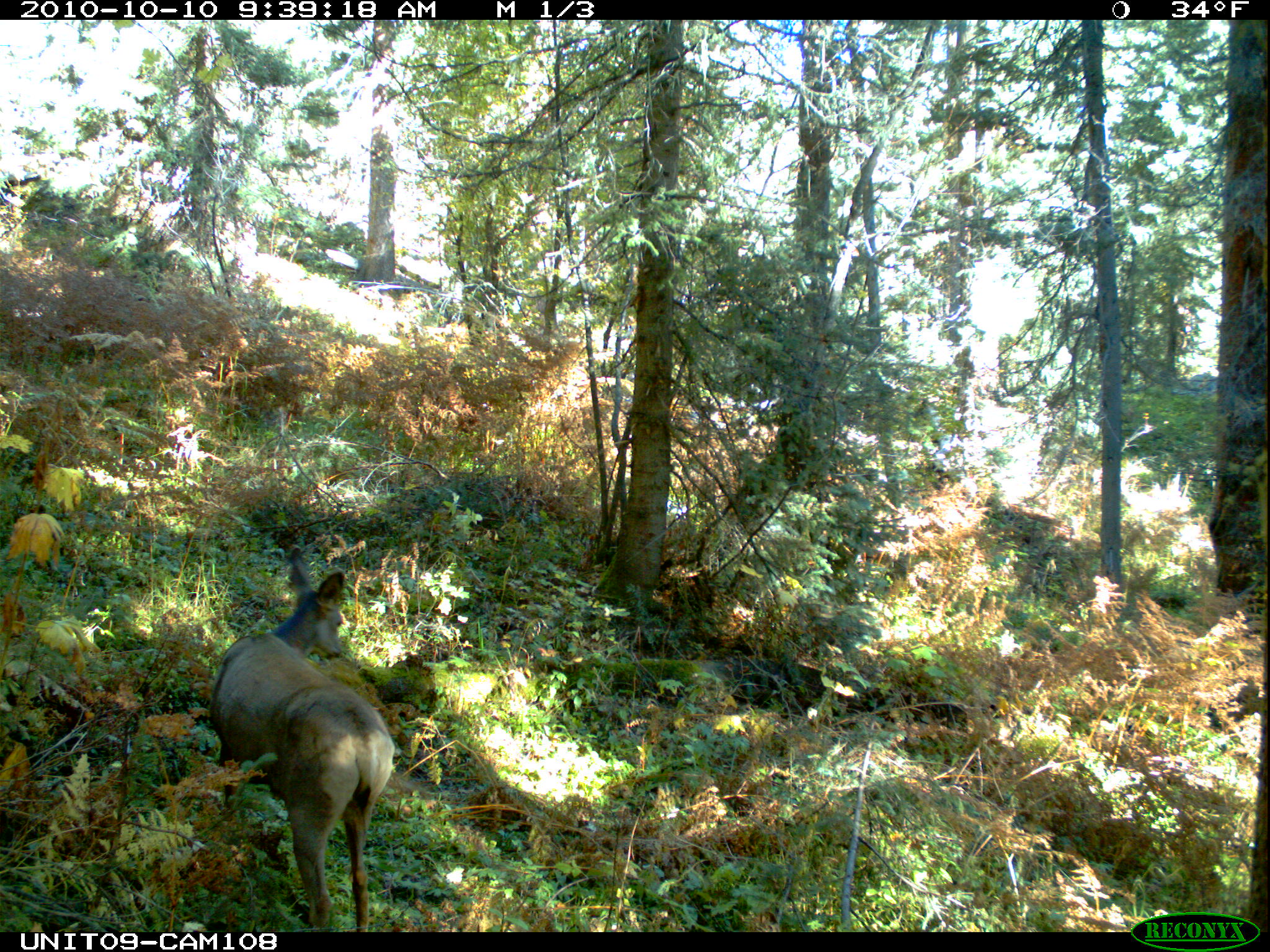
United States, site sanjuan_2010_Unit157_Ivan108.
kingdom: Animalia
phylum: Chordata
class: Mammalia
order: Artiodactyla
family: Cervidae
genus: Odocoileus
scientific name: Odocoileus hemionus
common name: mule deer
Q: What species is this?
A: Odocoileus hemionus (mule deer).